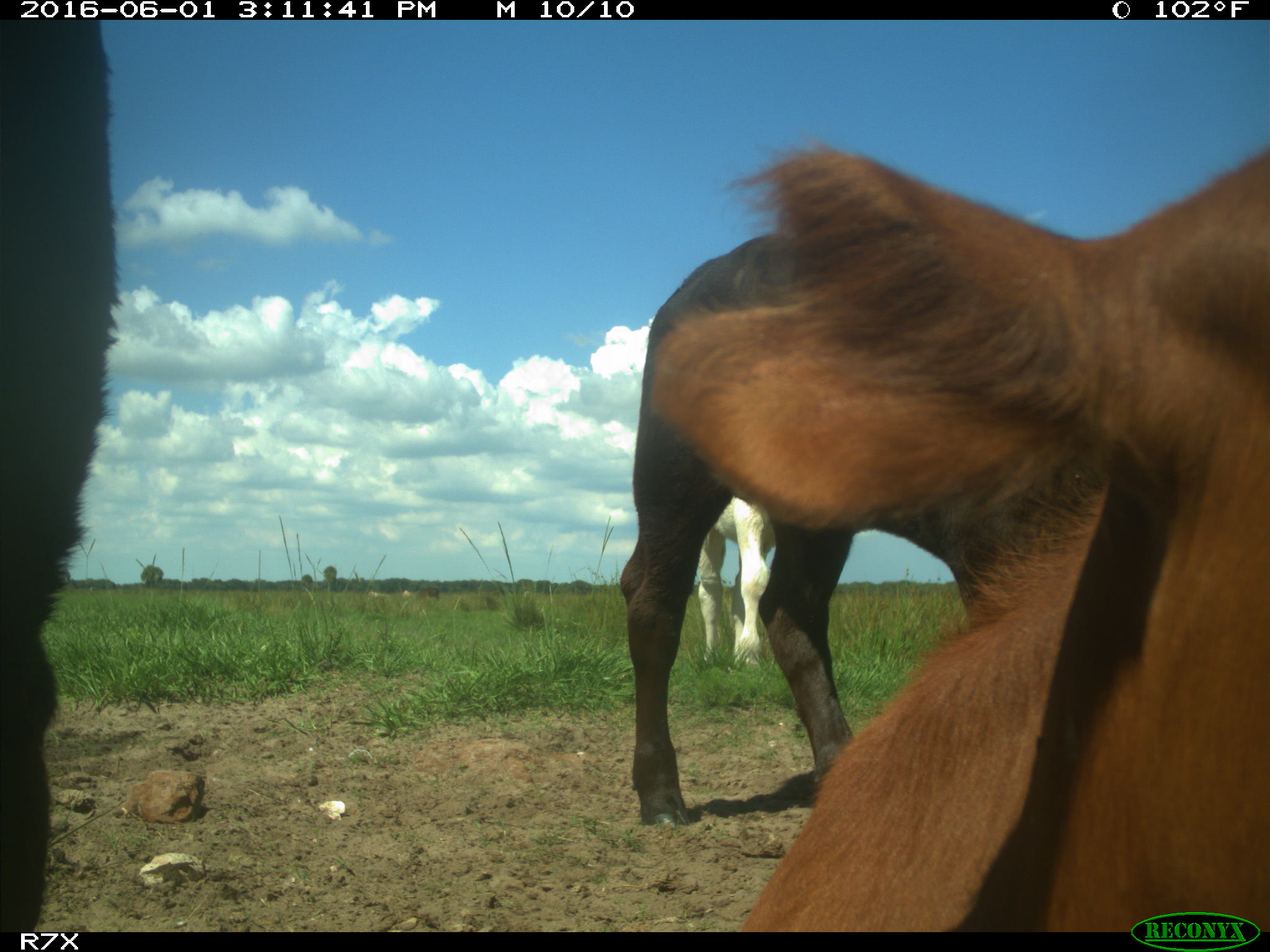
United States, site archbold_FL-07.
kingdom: Animalia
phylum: Chordata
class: Mammalia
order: Artiodactyla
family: Bovidae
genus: Bos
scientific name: Bos taurus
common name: domestic cow